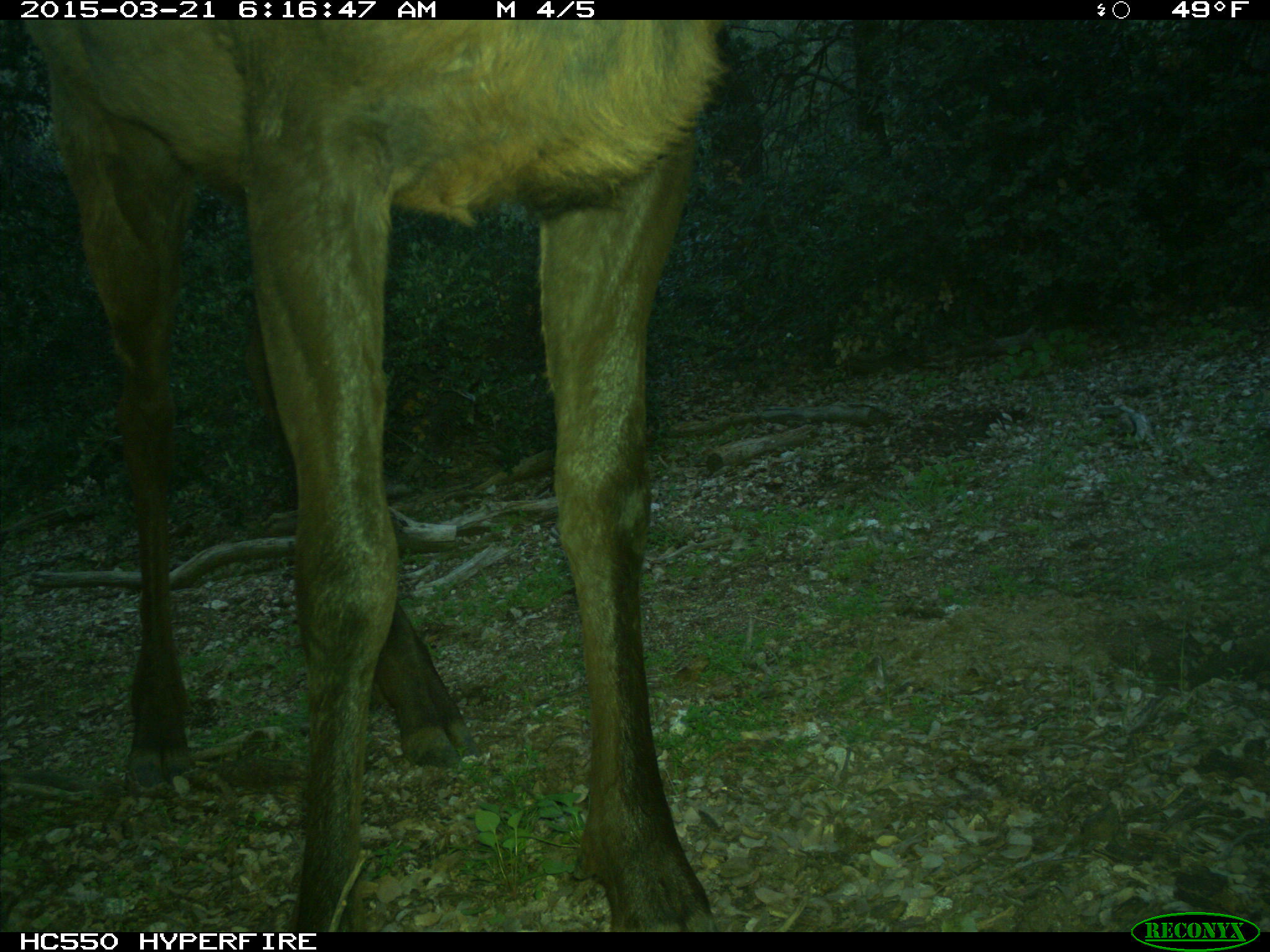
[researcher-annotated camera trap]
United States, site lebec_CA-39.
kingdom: Animalia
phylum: Chordata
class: Mammalia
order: Artiodactyla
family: Cervidae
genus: Cervus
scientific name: Cervus canadensis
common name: elk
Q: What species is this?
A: Cervus canadensis (elk).